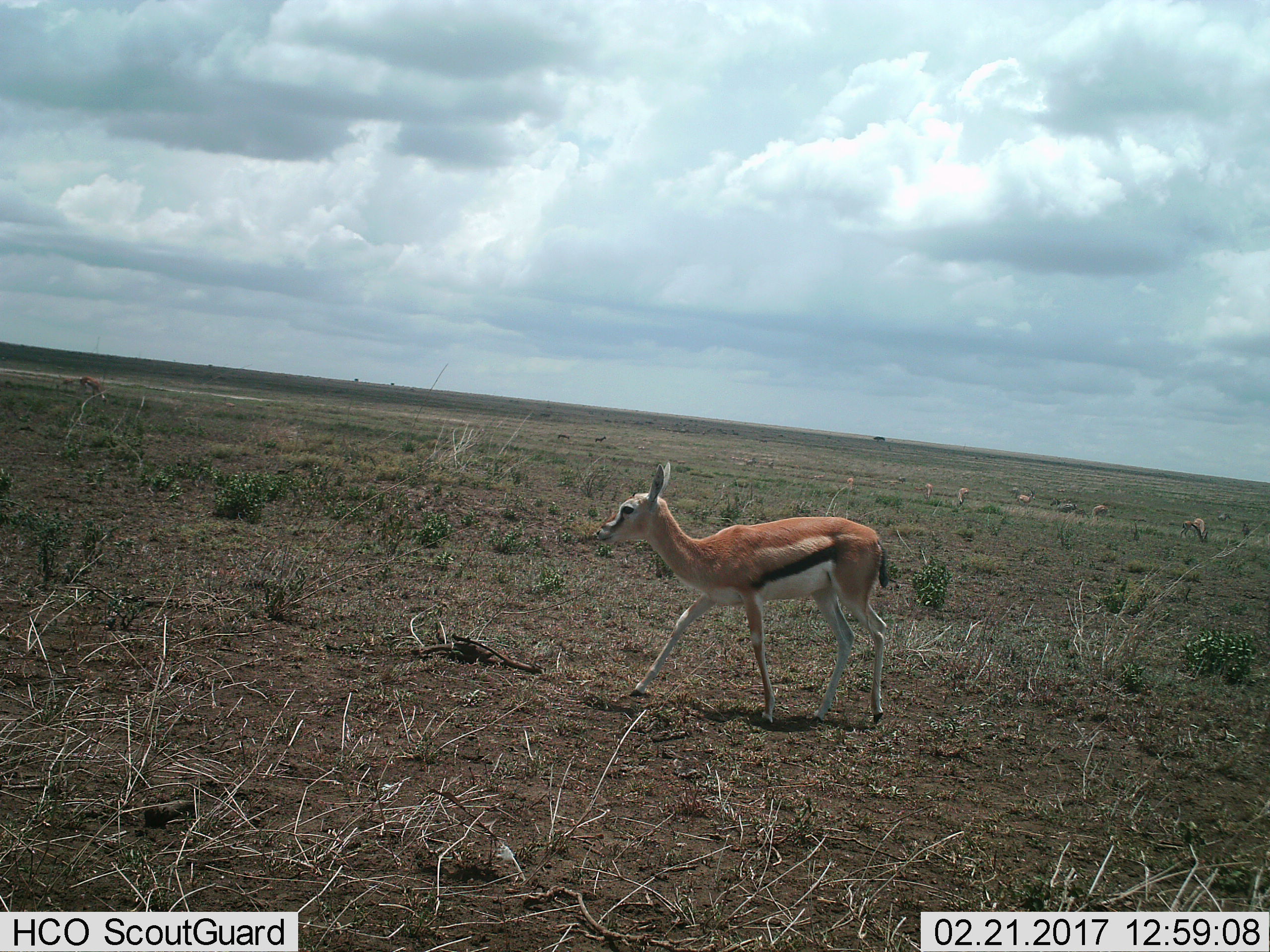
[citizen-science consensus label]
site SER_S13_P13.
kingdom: Animalia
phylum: Chordata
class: Mammalia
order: Artiodactyla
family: Bovidae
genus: Eudorcas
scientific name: Eudorcas thomsonii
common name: thomson's gazelle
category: gazellethomsons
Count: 3.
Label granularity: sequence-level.